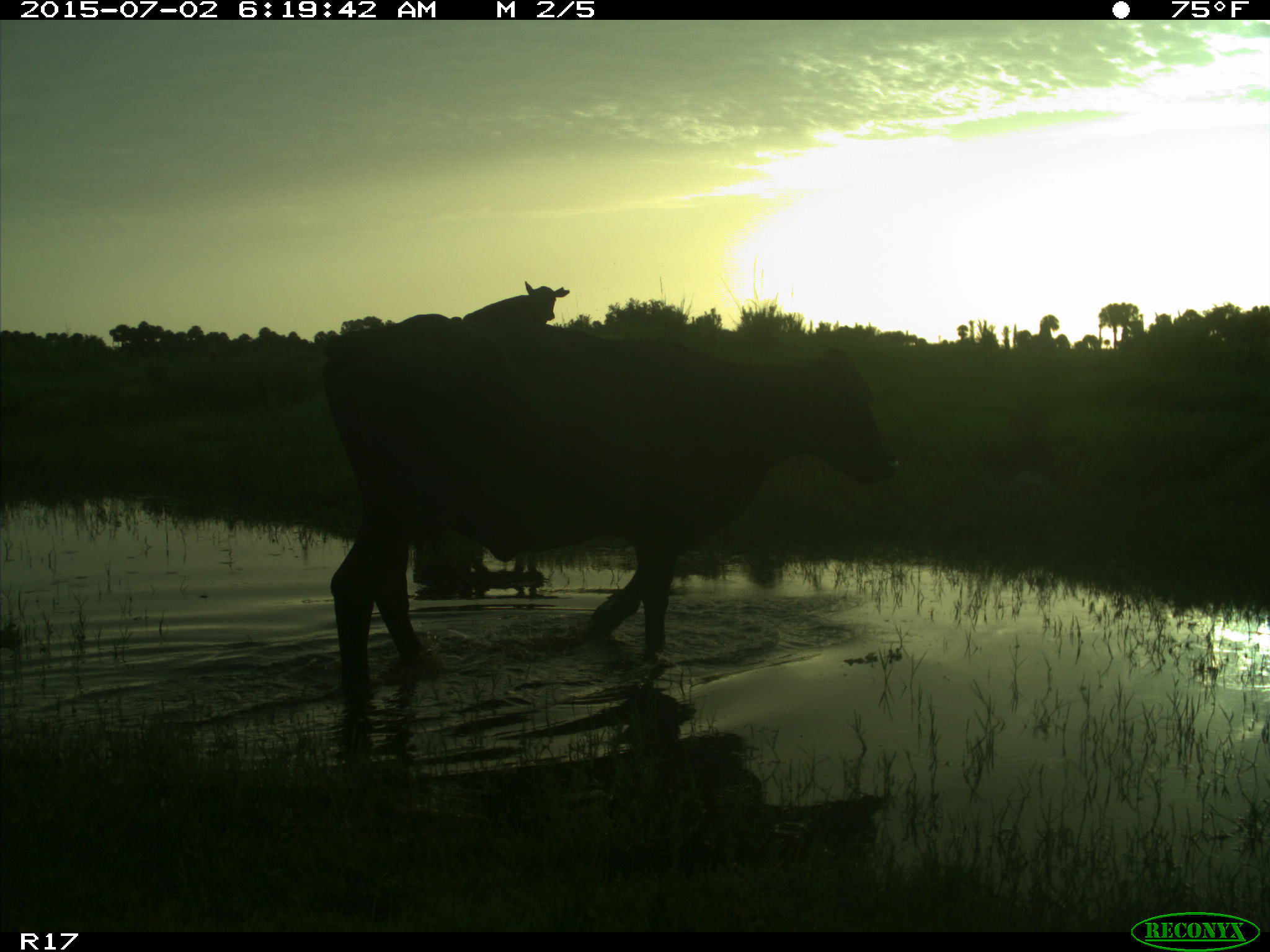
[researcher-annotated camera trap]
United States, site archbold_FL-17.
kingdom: Animalia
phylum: Chordata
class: Mammalia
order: Artiodactyla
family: Bovidae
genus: Bos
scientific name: Bos taurus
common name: domestic cow